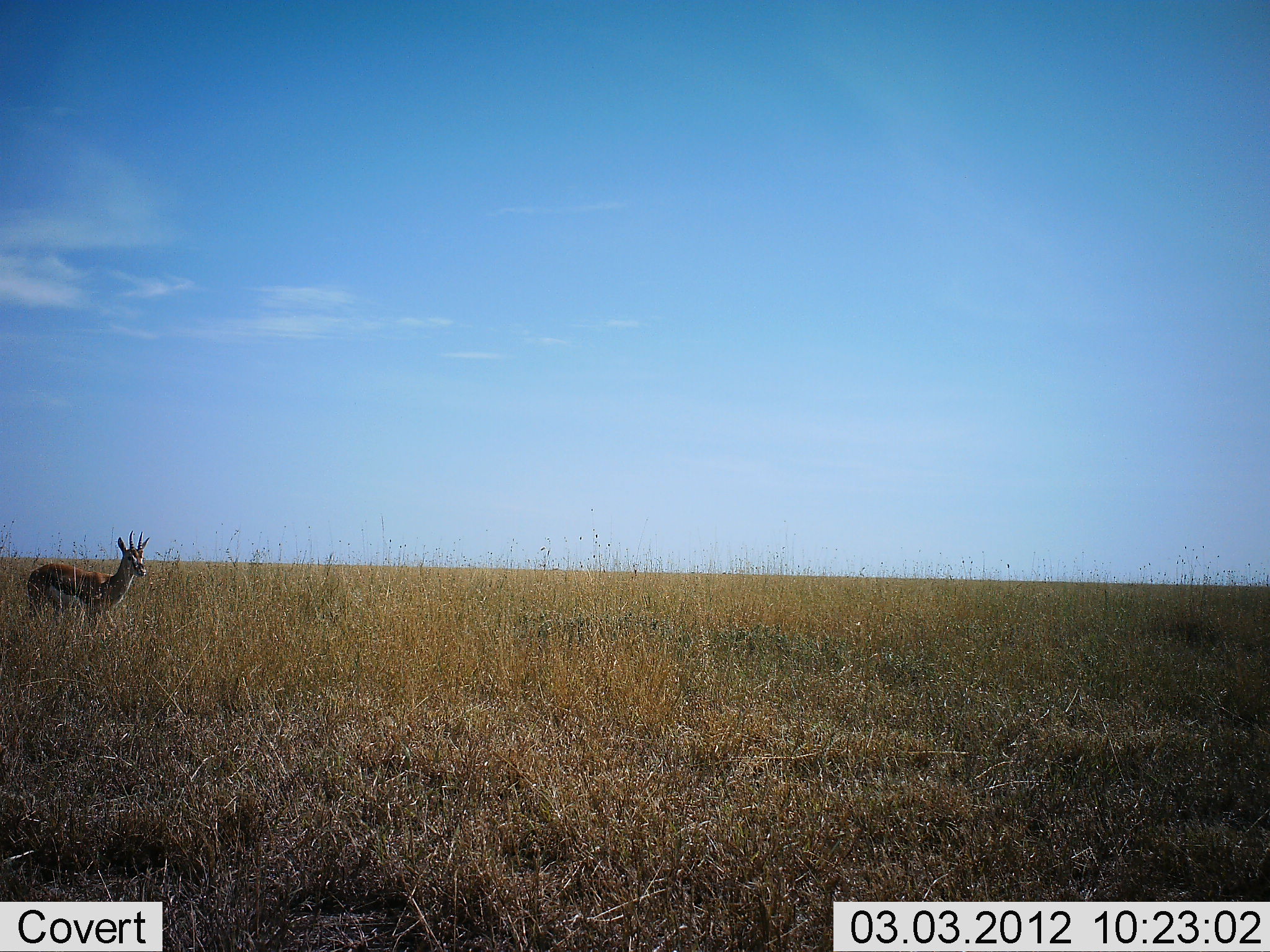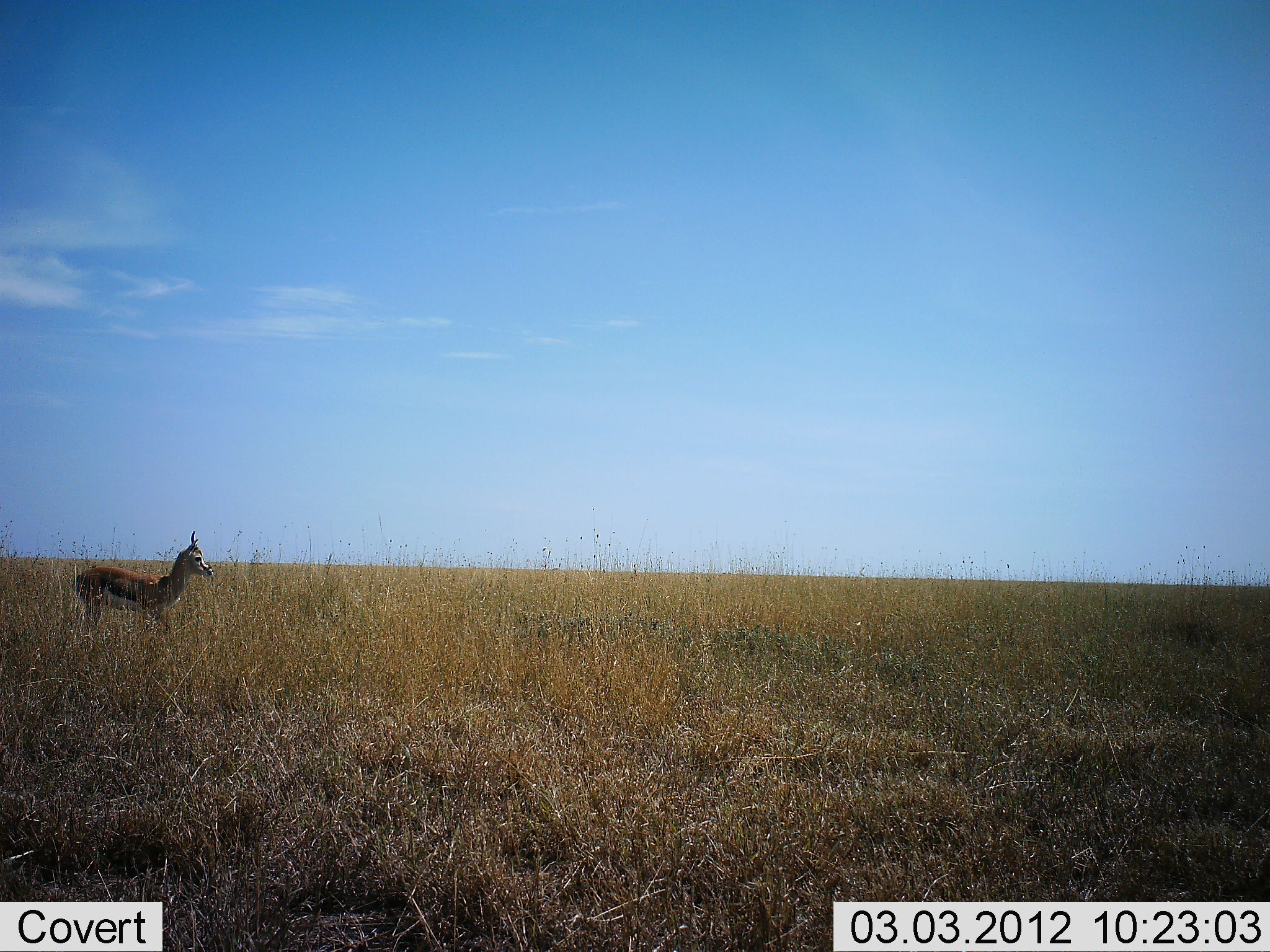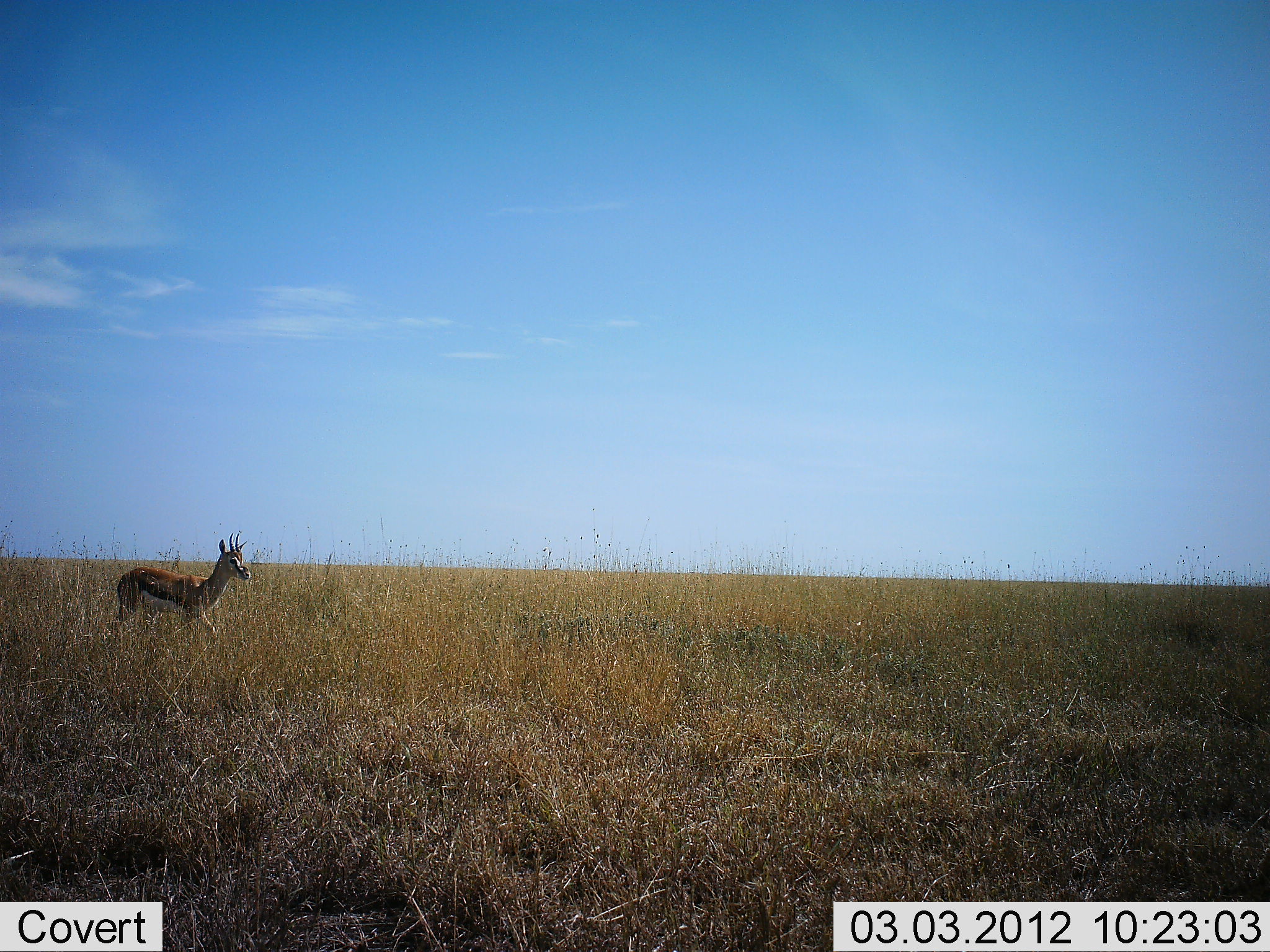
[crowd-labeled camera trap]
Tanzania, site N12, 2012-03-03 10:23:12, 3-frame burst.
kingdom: Animalia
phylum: Chordata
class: Mammalia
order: Artiodactyla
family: Bovidae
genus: Eudorcas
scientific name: Eudorcas thomsonii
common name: thomson's gazelle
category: gazellethomsons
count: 1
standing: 8%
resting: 0%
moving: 92%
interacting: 0%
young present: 0%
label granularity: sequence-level